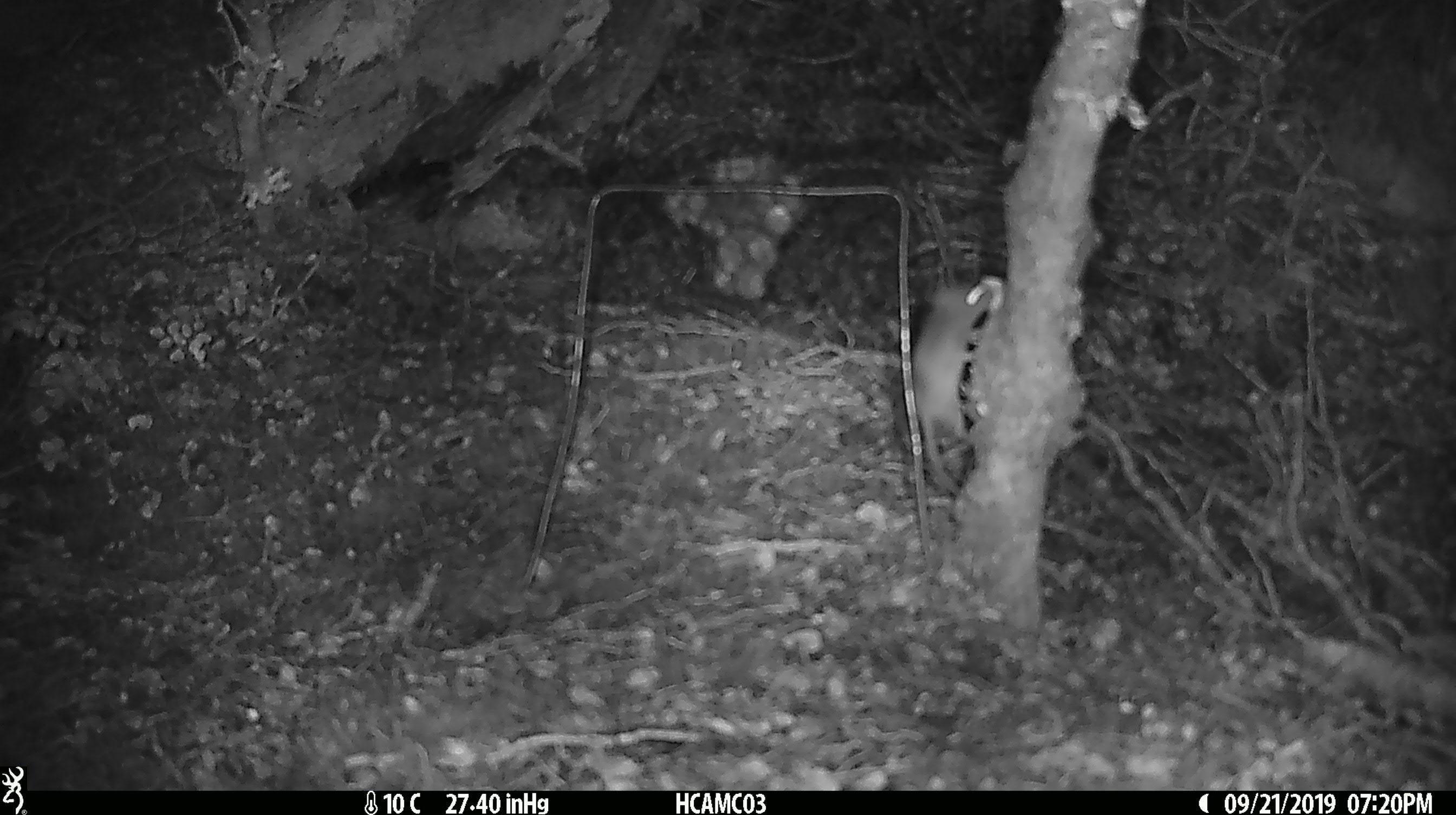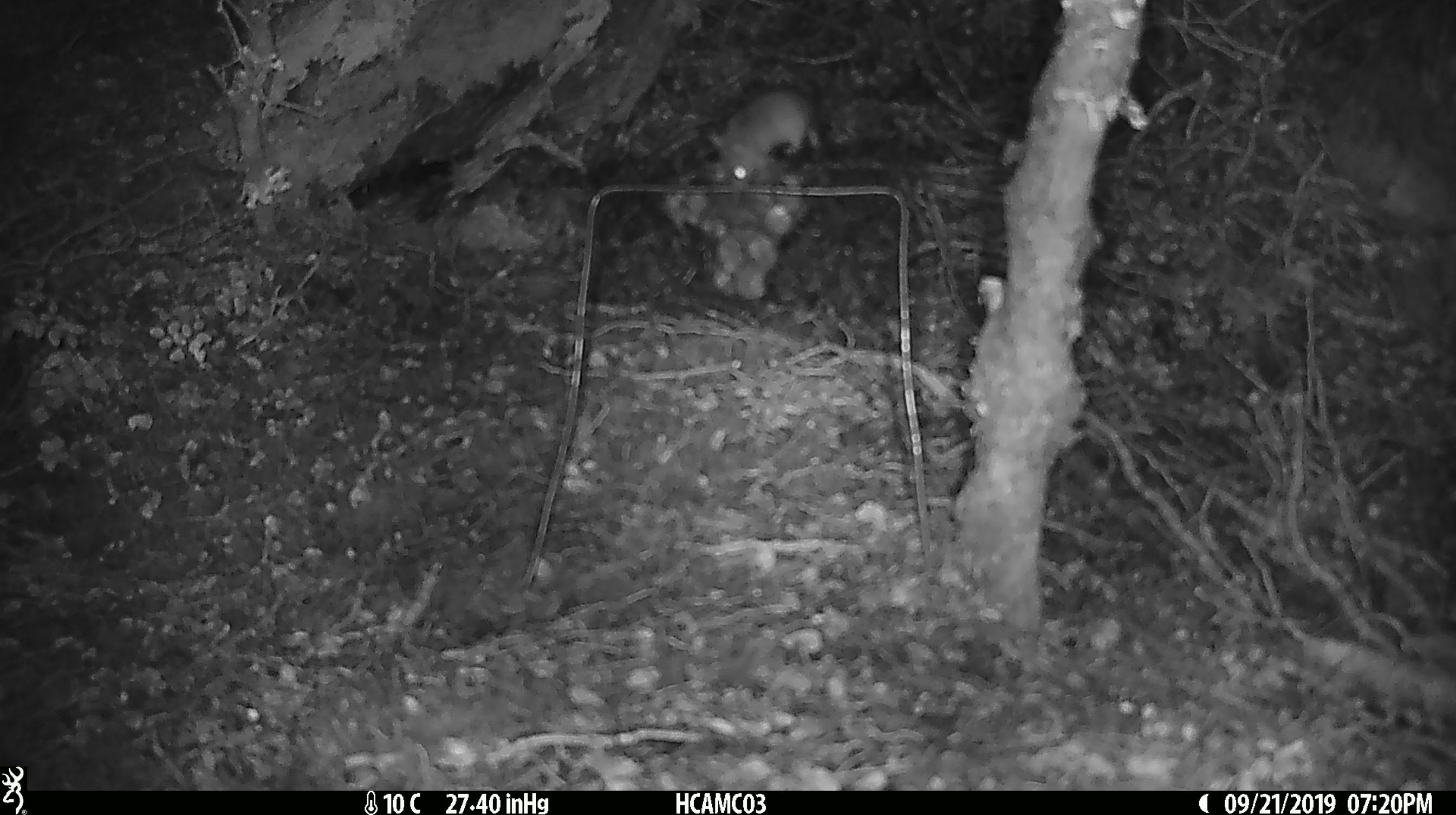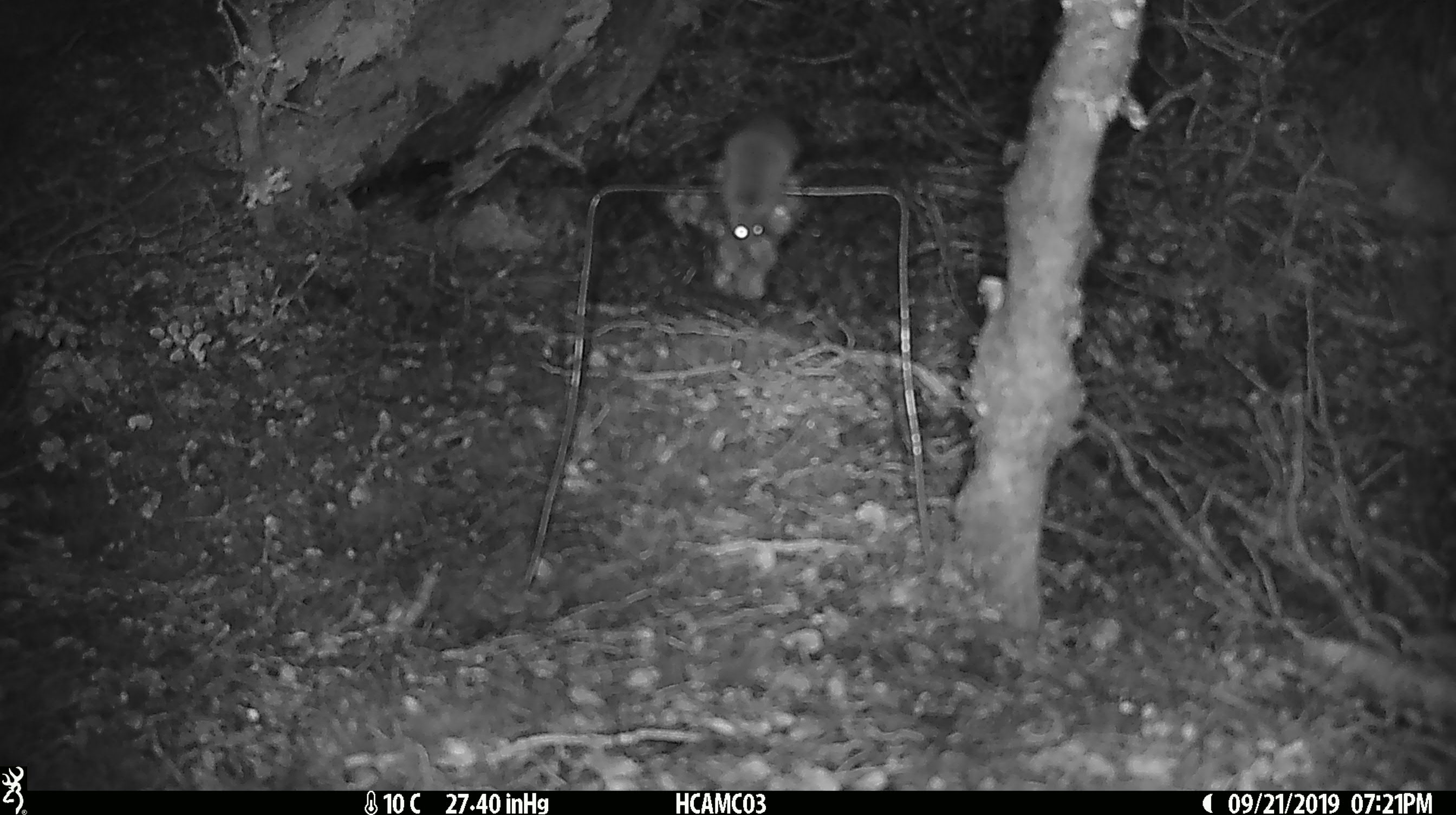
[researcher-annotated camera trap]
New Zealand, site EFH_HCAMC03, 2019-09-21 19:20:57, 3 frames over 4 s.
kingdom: Animalia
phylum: Chordata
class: Mammalia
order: Rodentia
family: Muridae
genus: Mus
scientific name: Mus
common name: mouse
Mouse (Mus).